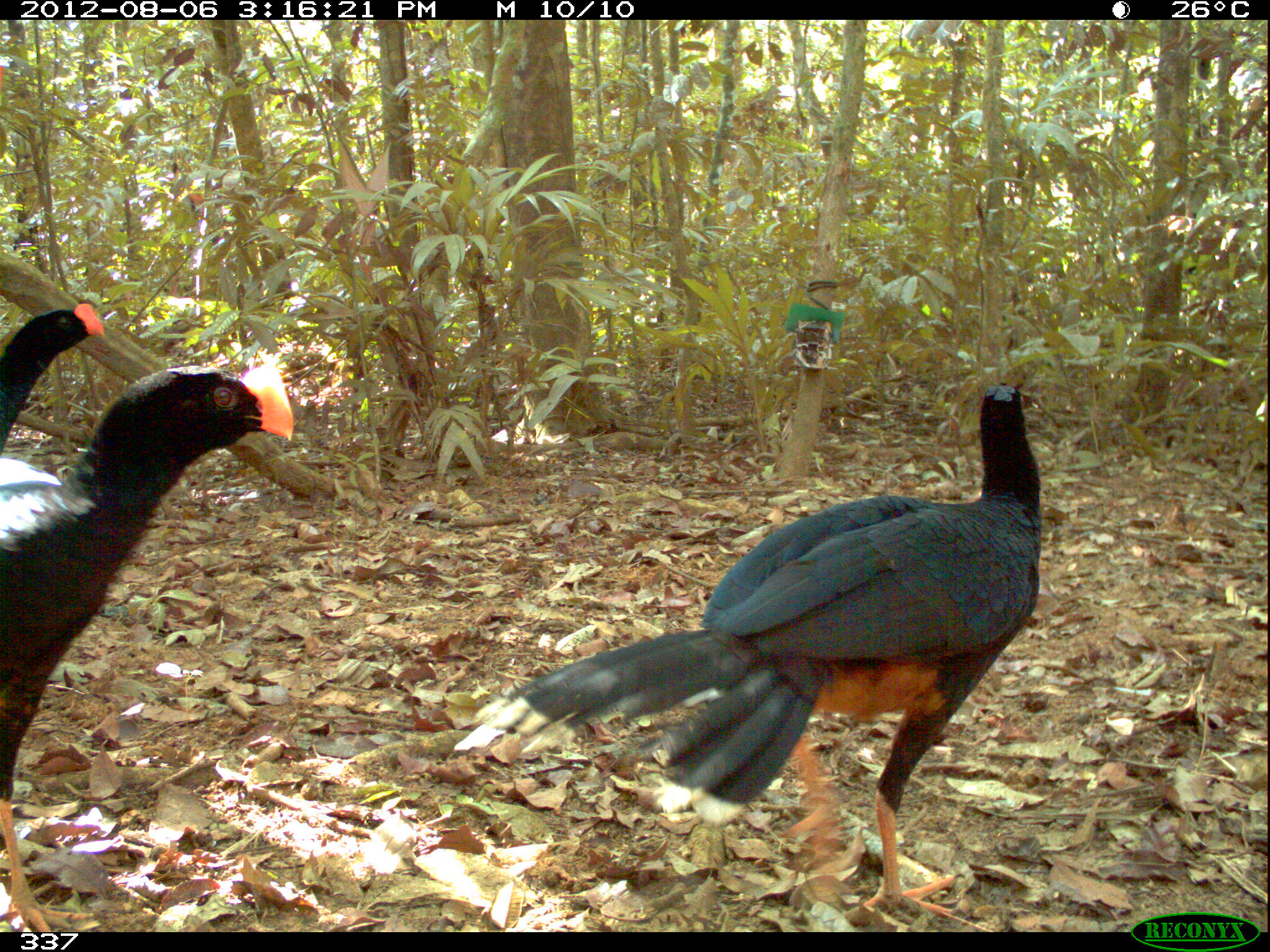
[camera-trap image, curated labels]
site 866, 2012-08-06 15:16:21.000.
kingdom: Animalia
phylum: Chordata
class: Aves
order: Galliformes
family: Cracidae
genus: Mitu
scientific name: Mitu tuberosum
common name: razor-billed curassow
Mitu tuberosum (razor-billed curassow).